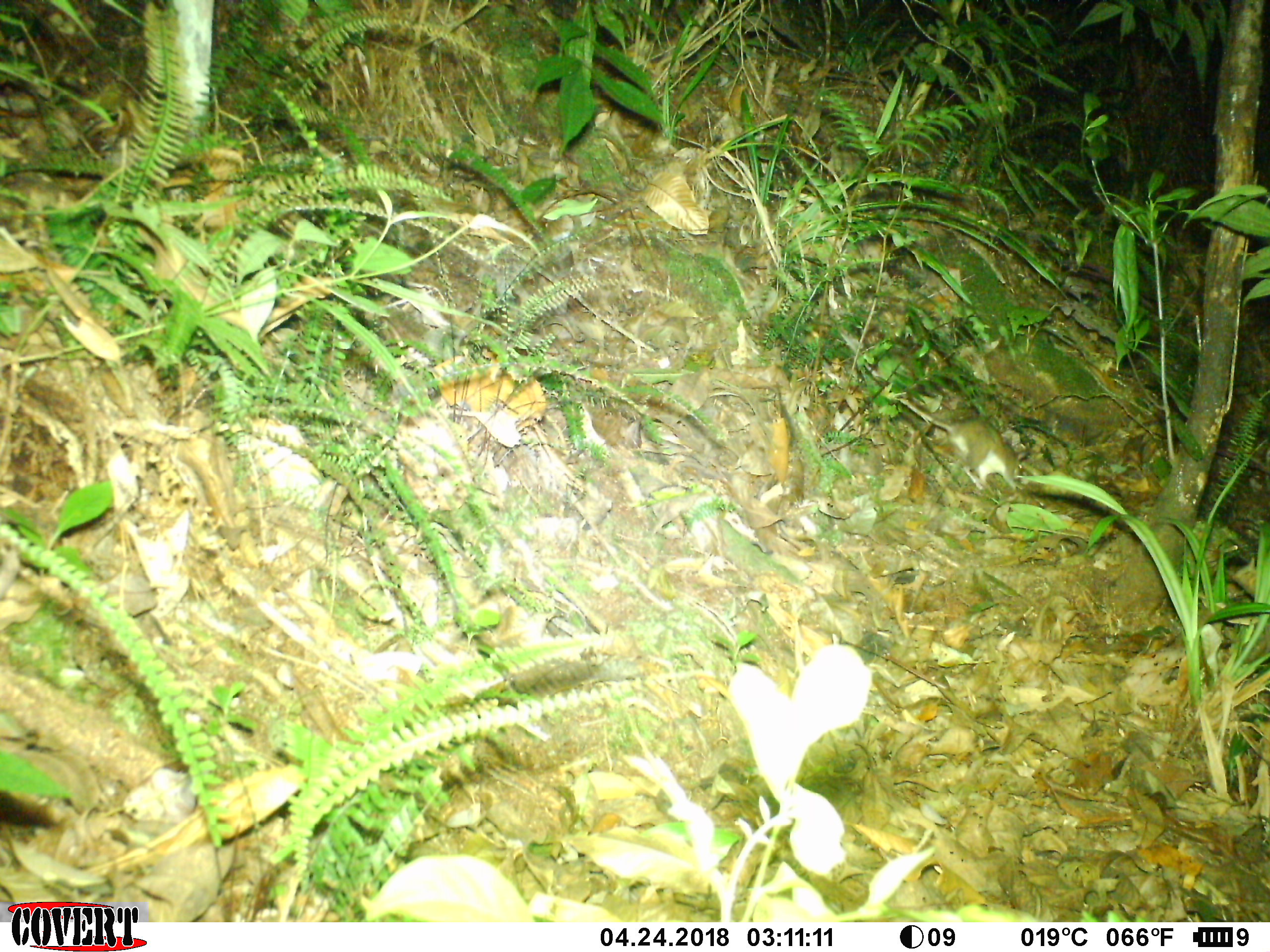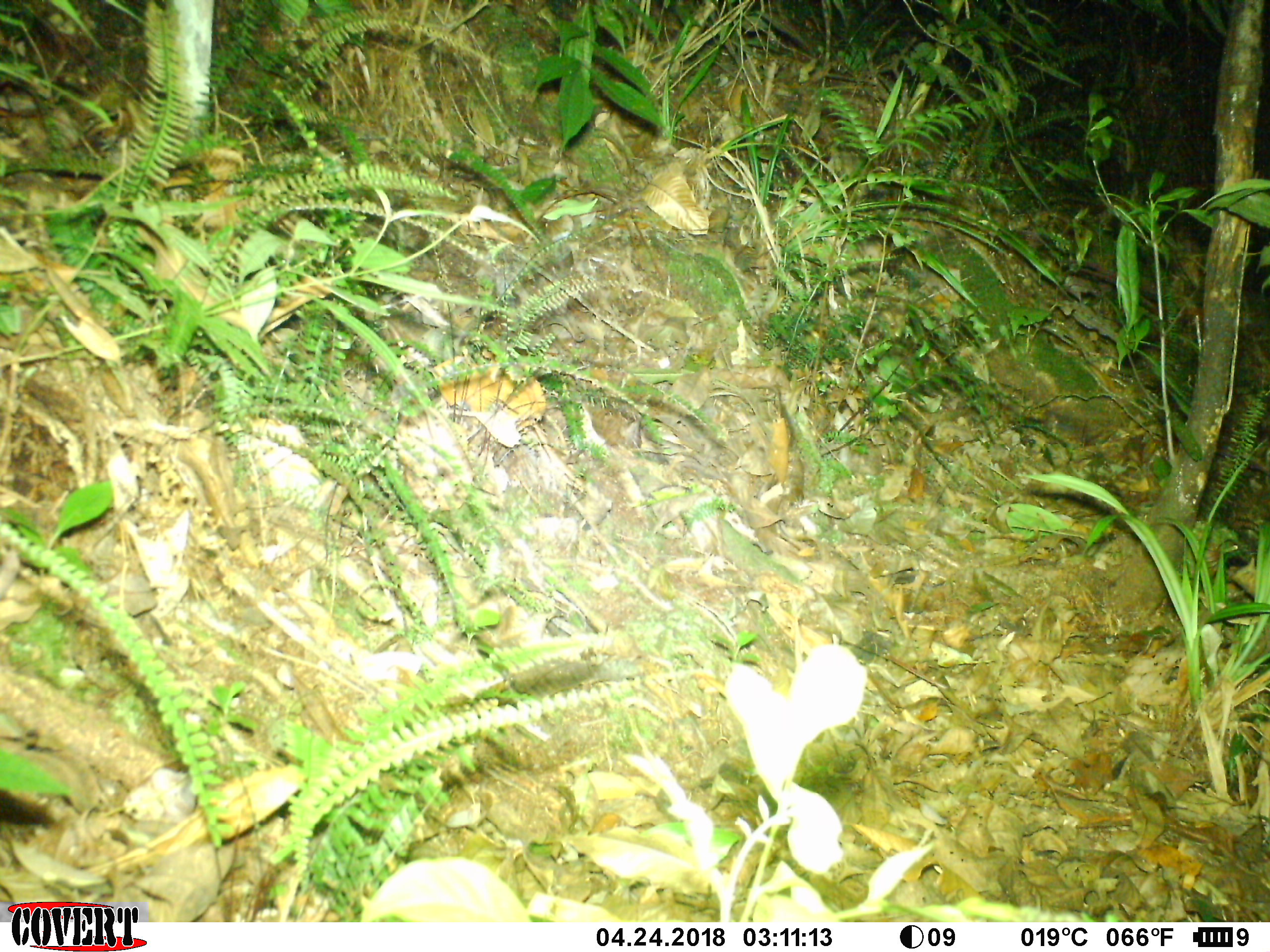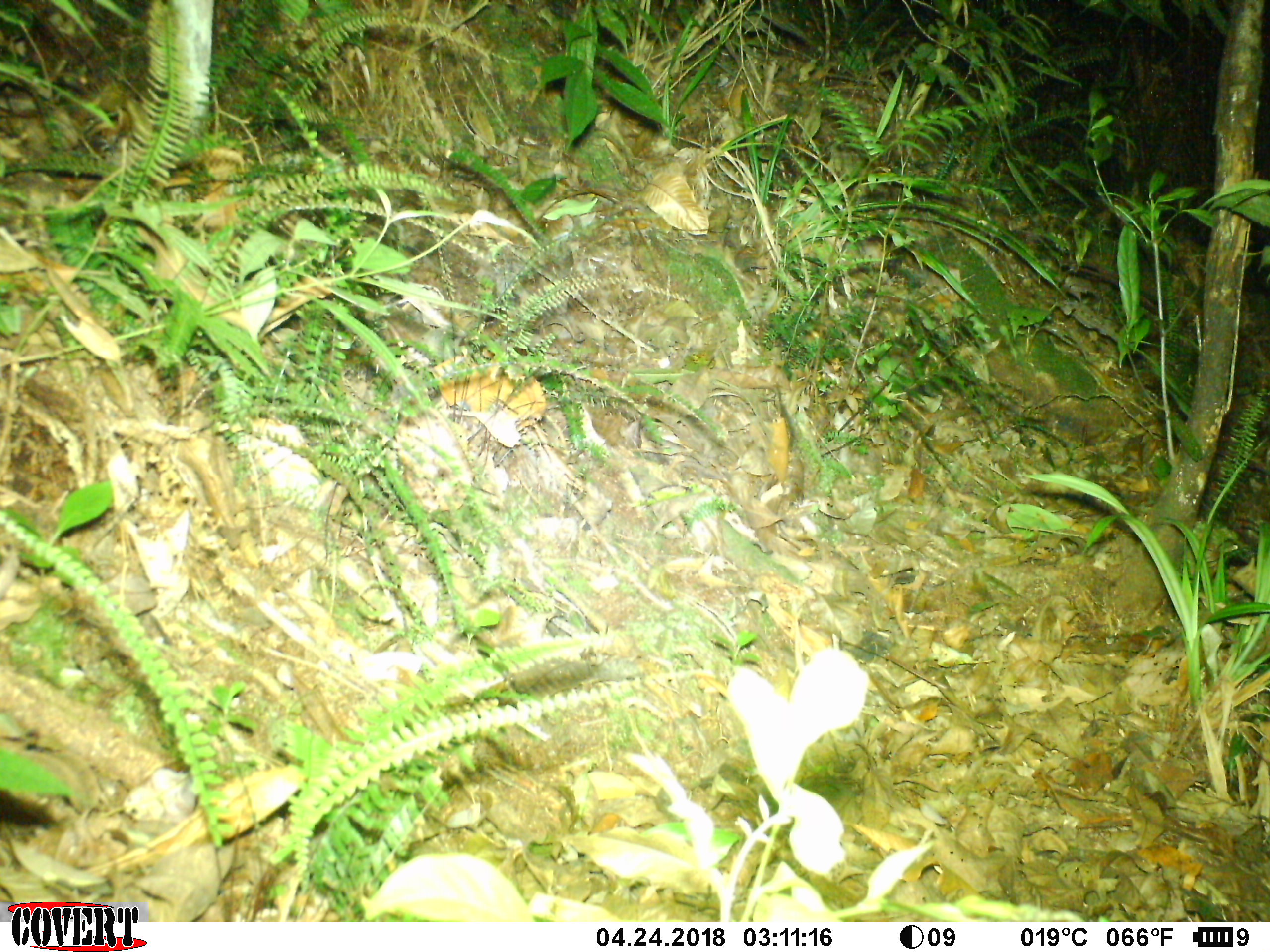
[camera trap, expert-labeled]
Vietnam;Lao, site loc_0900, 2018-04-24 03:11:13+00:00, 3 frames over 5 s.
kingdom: Animalia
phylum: Chordata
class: Mammalia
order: Rodentia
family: Muridae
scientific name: Muridae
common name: old-world mice and rats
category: unidentified murid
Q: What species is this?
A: Unidentified murid (old-world mice and rats) (Muridae).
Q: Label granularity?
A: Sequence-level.